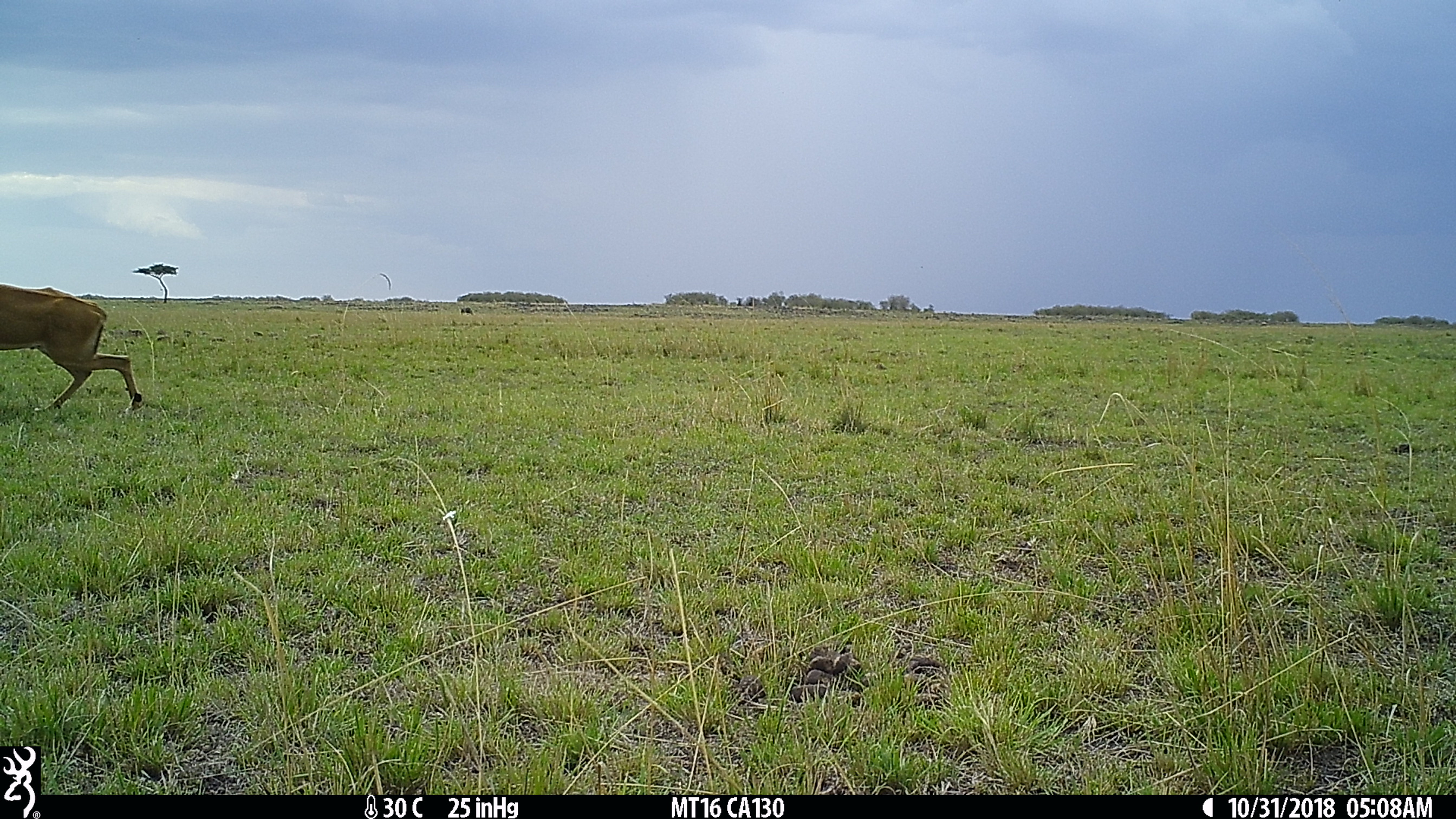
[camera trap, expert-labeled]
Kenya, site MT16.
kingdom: Animalia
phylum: Chordata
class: Mammalia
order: Artiodactyla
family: Bovidae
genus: Aepyceros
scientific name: Aepyceros melampus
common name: impala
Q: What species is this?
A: Impala (Aepyceros melampus).